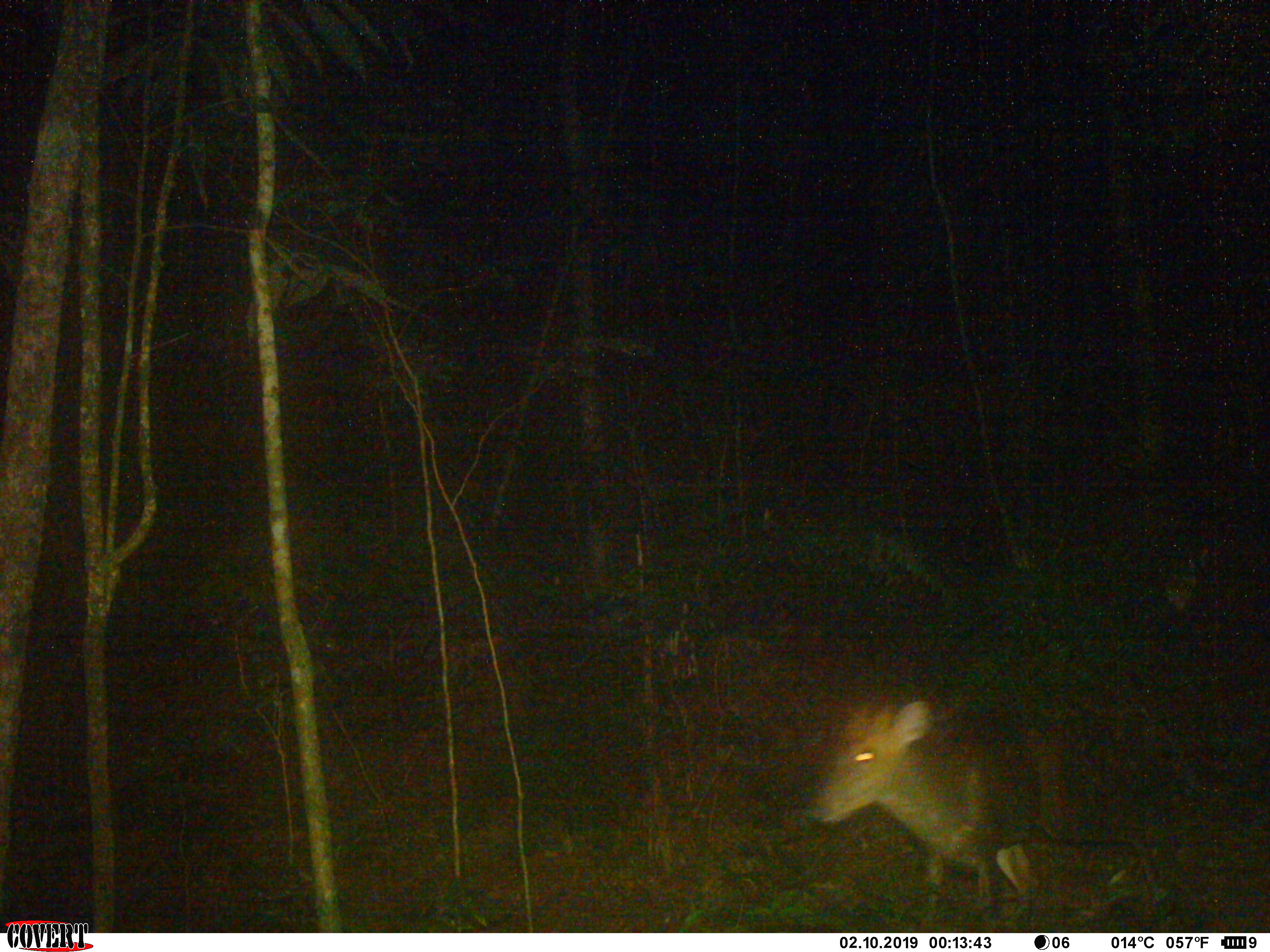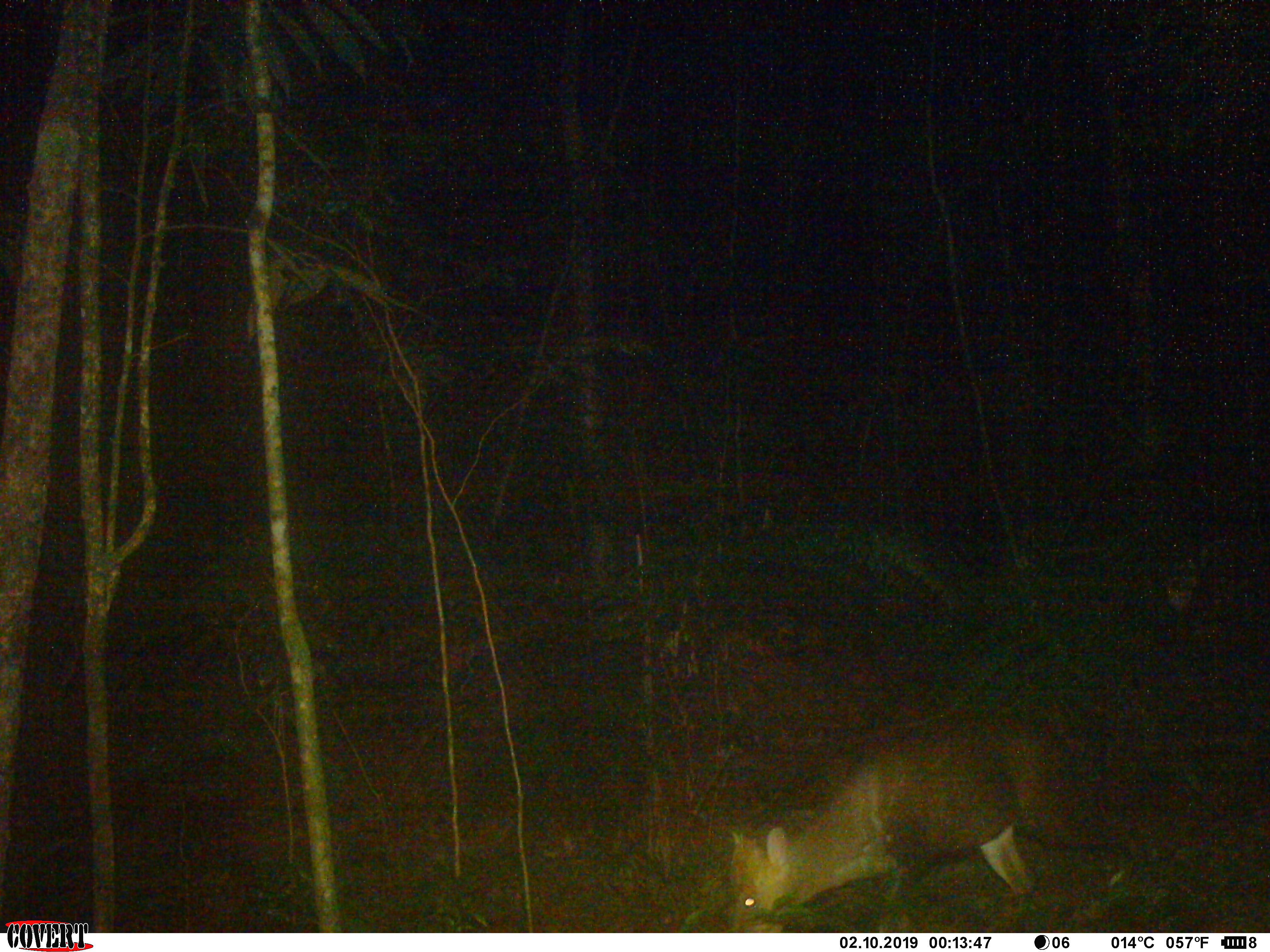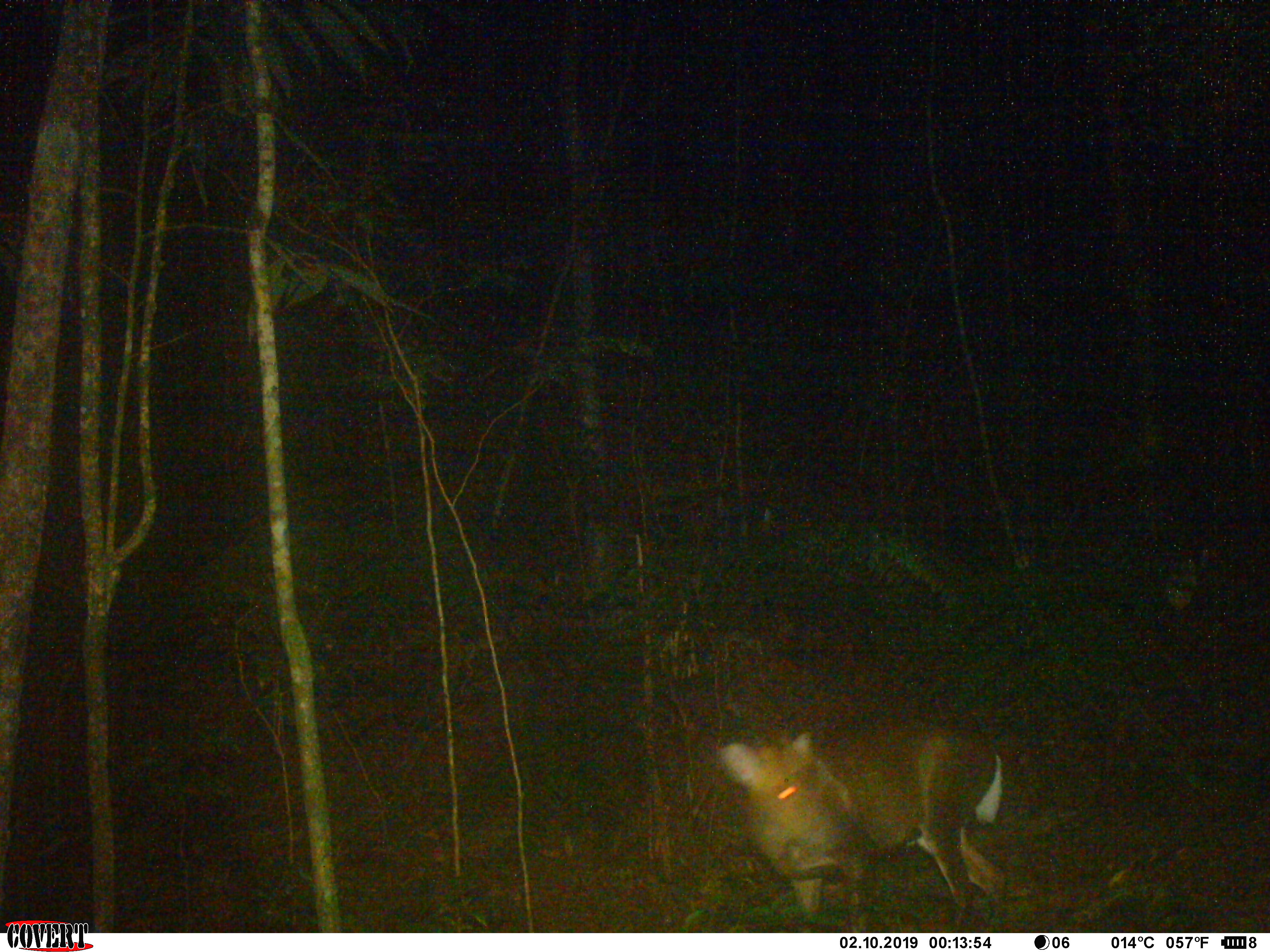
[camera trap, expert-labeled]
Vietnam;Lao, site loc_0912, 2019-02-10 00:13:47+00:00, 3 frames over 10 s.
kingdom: Animalia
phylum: Chordata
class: Mammalia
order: Artiodactyla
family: Cervidae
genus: Muntiacus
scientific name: Muntiacus rooseveltorum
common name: roosevelt's muntjac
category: roosevelts muntjac group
Roosevelts muntjac group (roosevelt's muntjac) (Muntiacus rooseveltorum). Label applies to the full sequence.